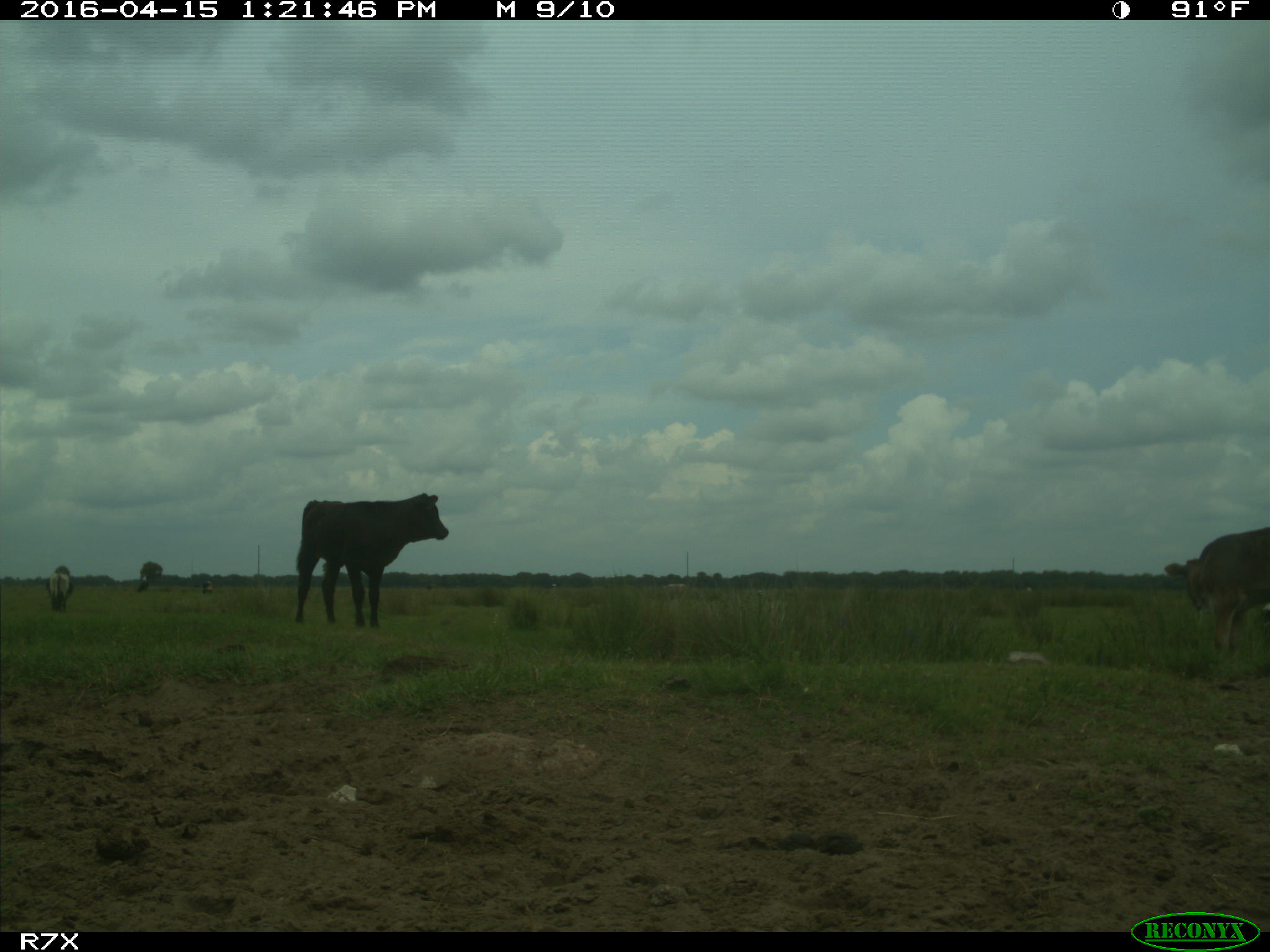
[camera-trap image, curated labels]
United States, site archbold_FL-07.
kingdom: Animalia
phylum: Chordata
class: Mammalia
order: Artiodactyla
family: Bovidae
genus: Bos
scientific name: Bos taurus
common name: domestic cow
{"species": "Bos taurus (domestic cow)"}